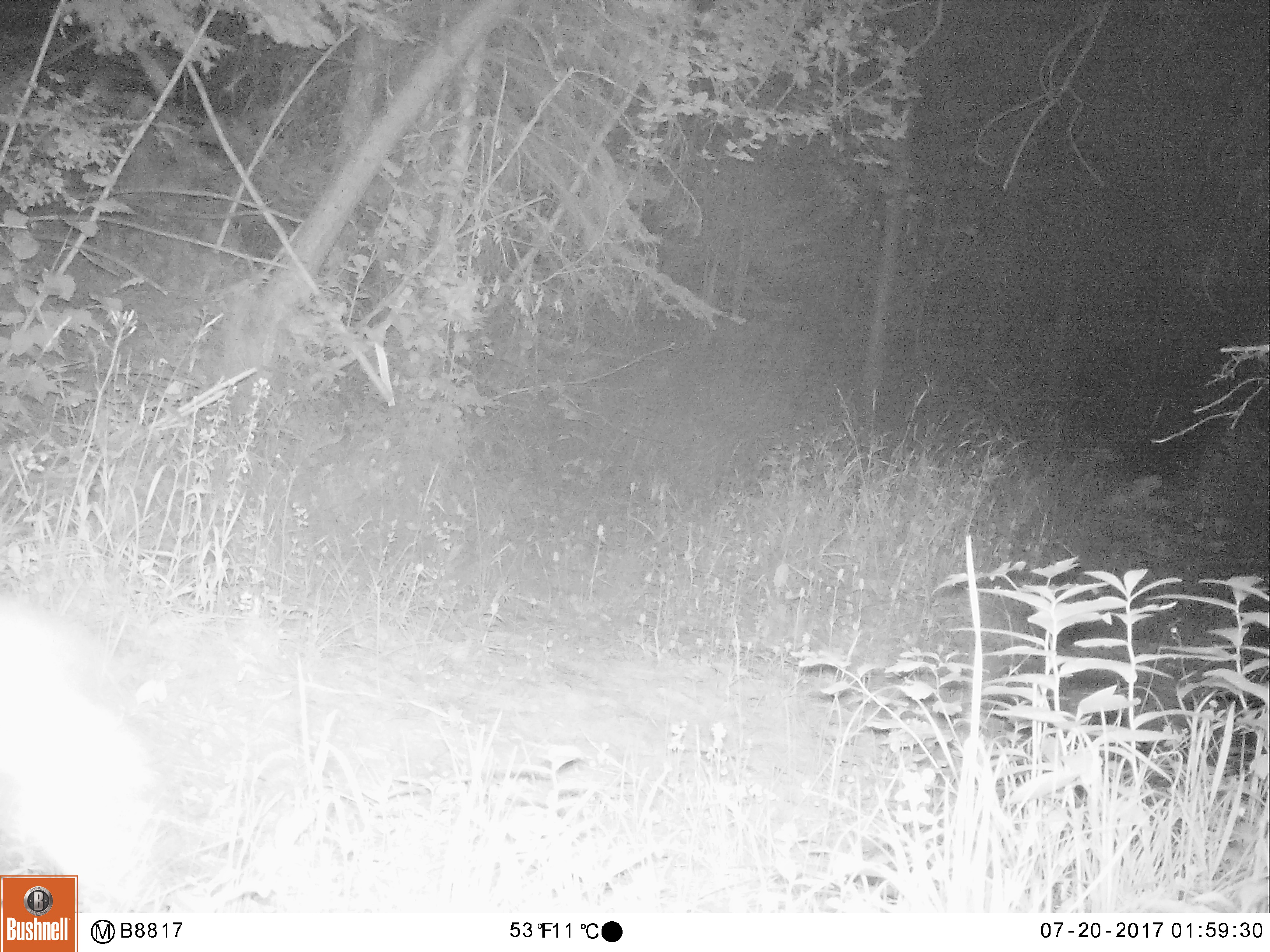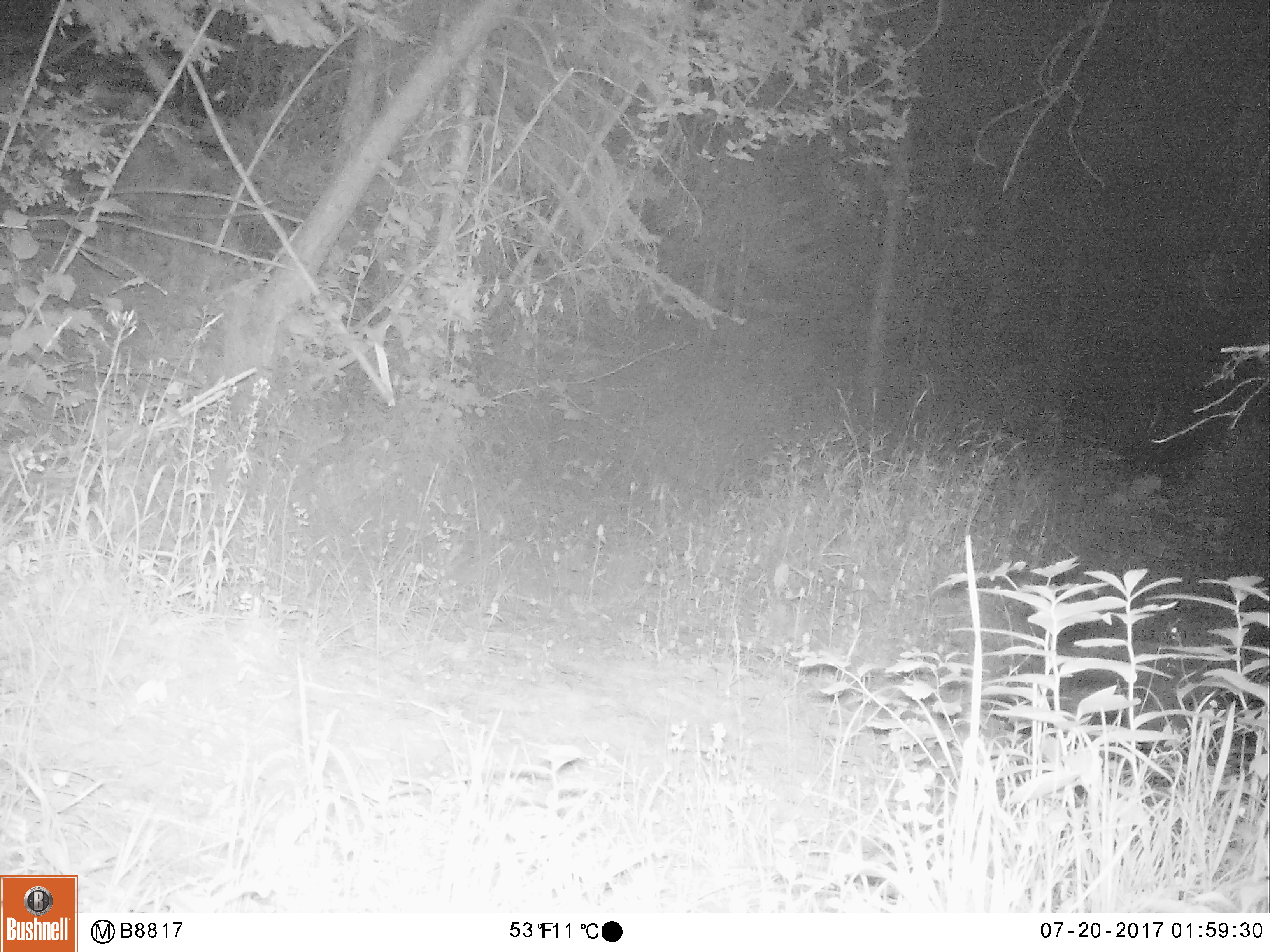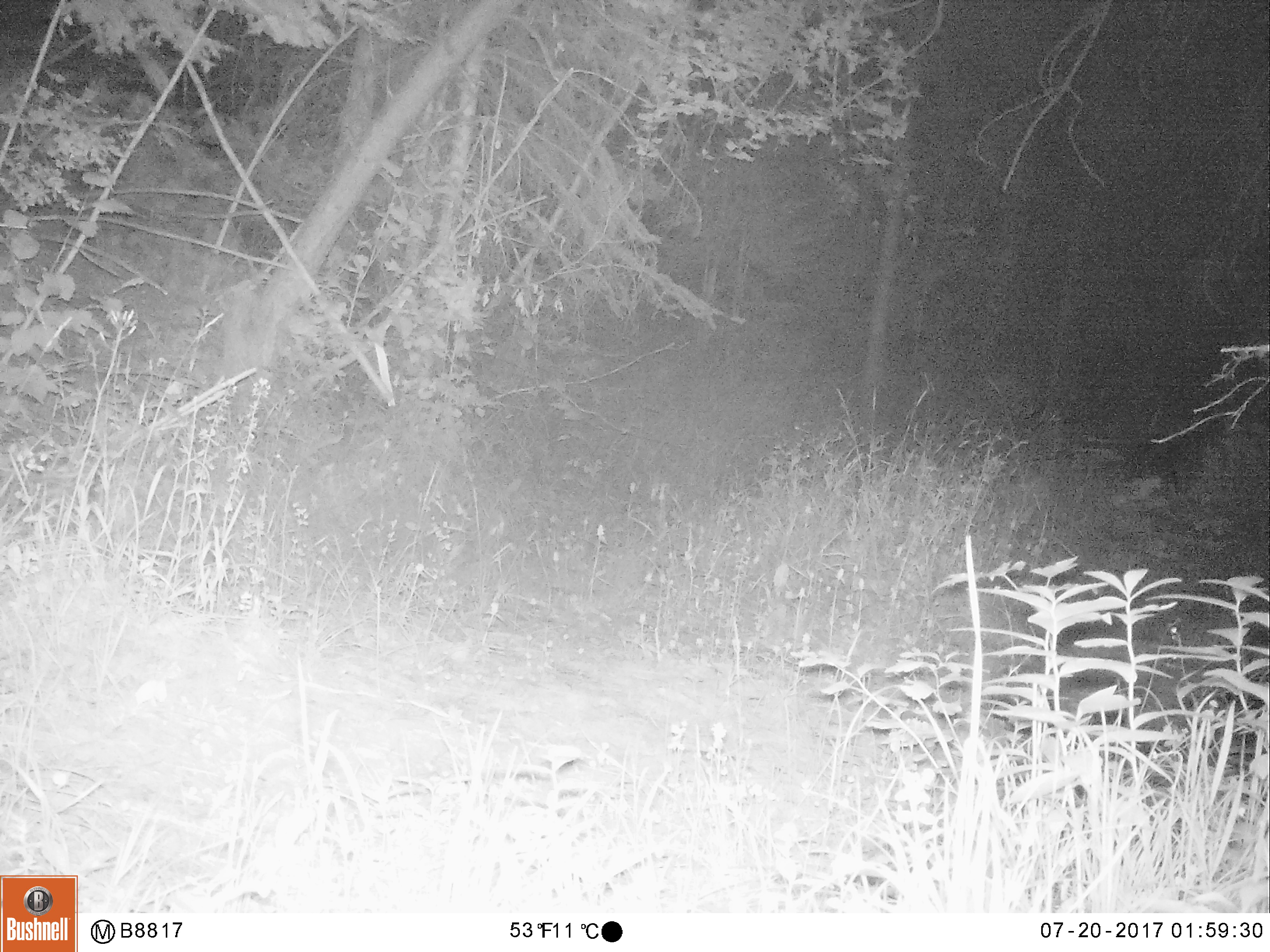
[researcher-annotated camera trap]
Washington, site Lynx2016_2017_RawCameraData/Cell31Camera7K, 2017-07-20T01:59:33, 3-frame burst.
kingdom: Animalia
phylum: Chordata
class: Mammalia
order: Lagomorpha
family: Leporidae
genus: Lepus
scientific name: Lepus americanus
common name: snowshoe hare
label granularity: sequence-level